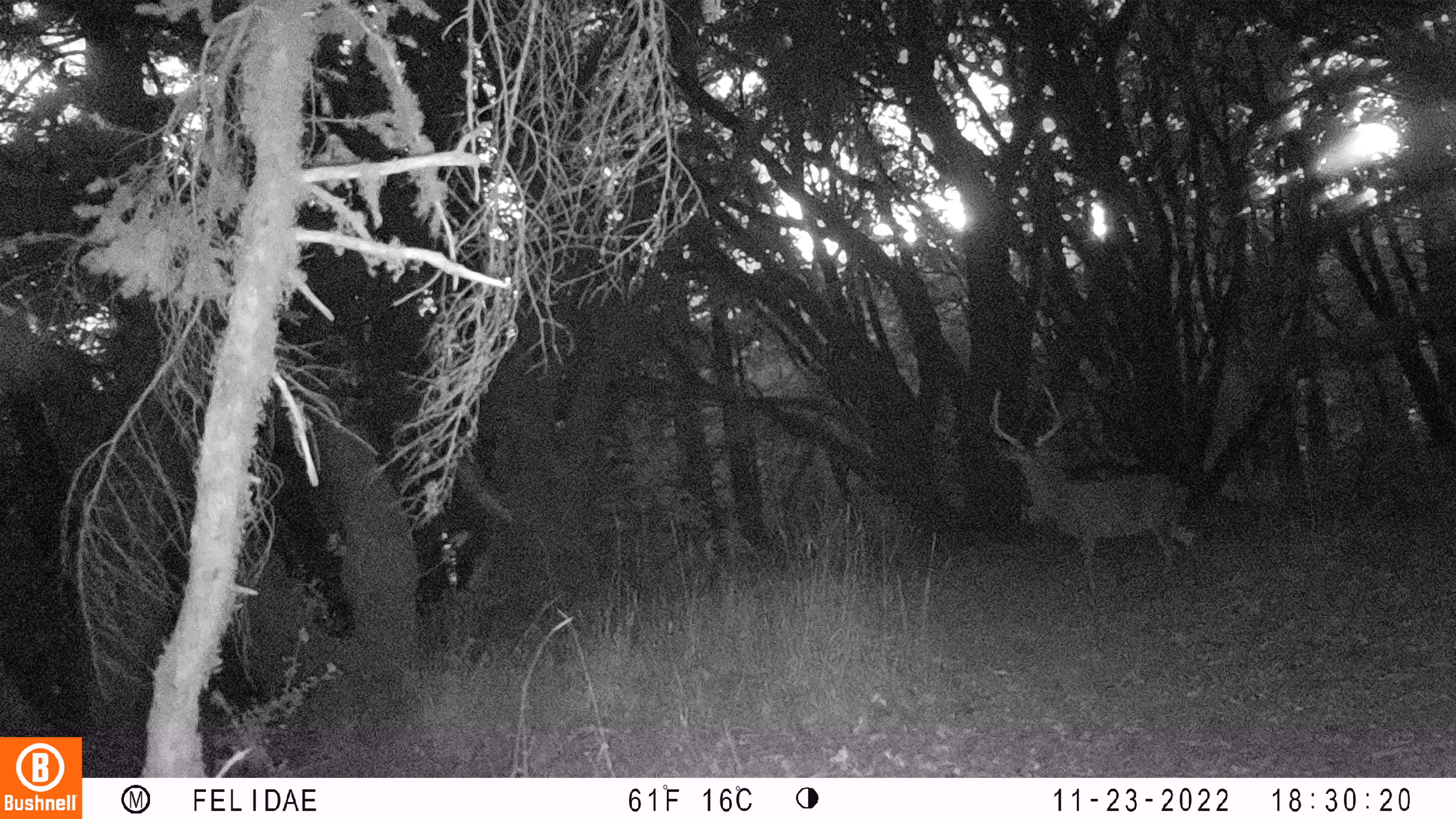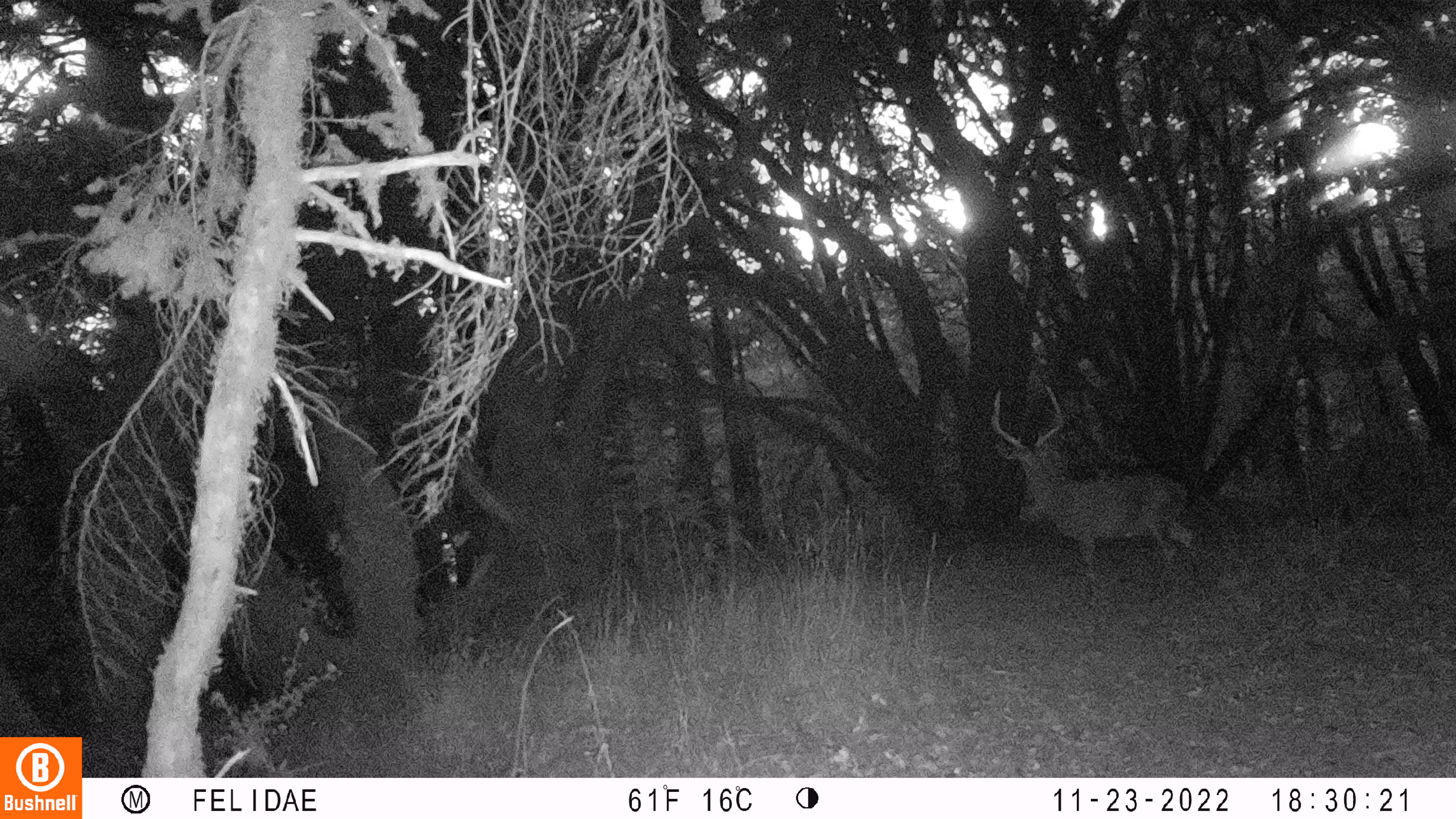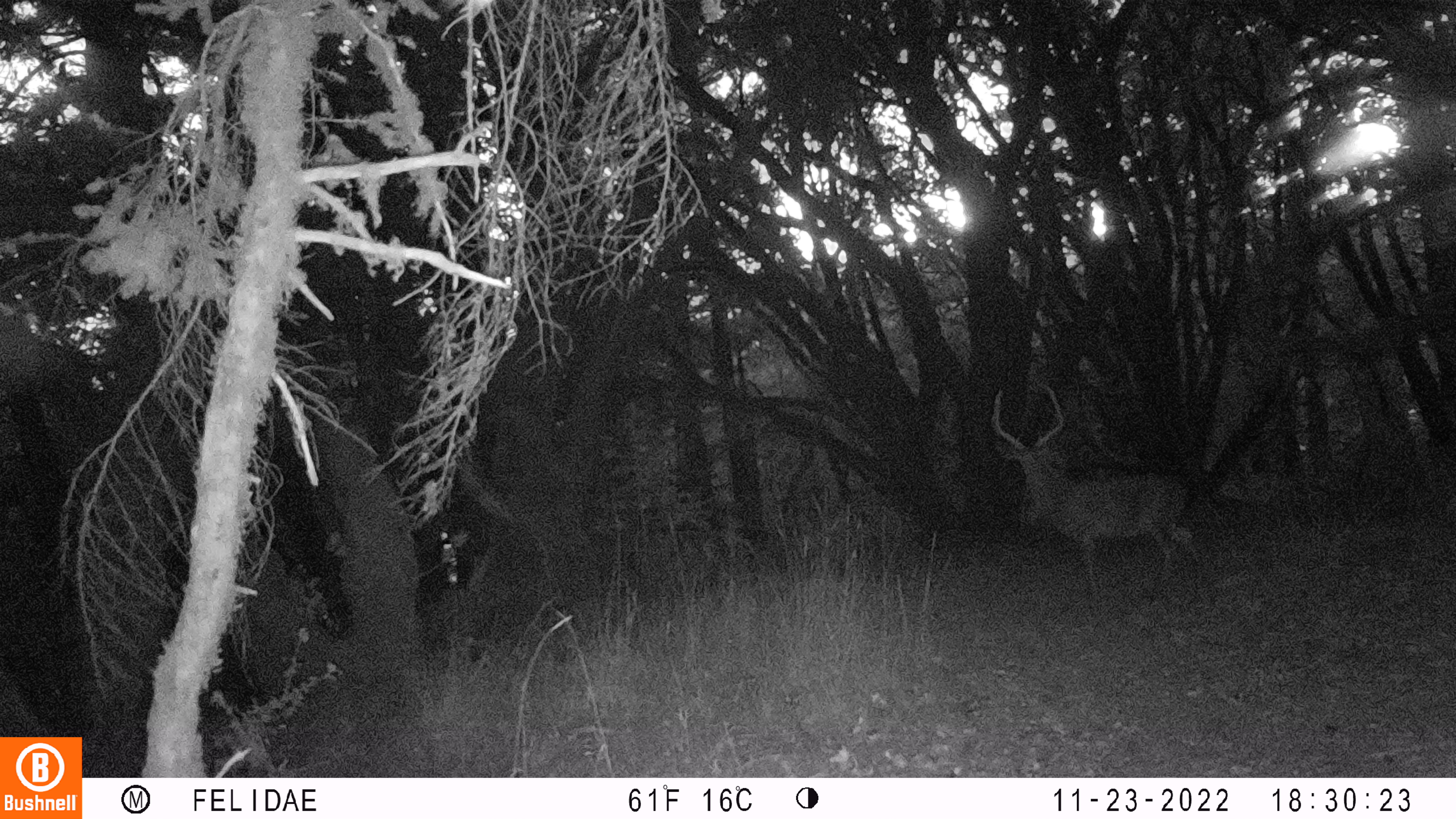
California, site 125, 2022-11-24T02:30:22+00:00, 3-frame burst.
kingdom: Animalia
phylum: Chordata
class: Mammalia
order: Artiodactyla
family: Cervidae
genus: Odocoileus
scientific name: Odocoileus hemionus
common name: mule deer